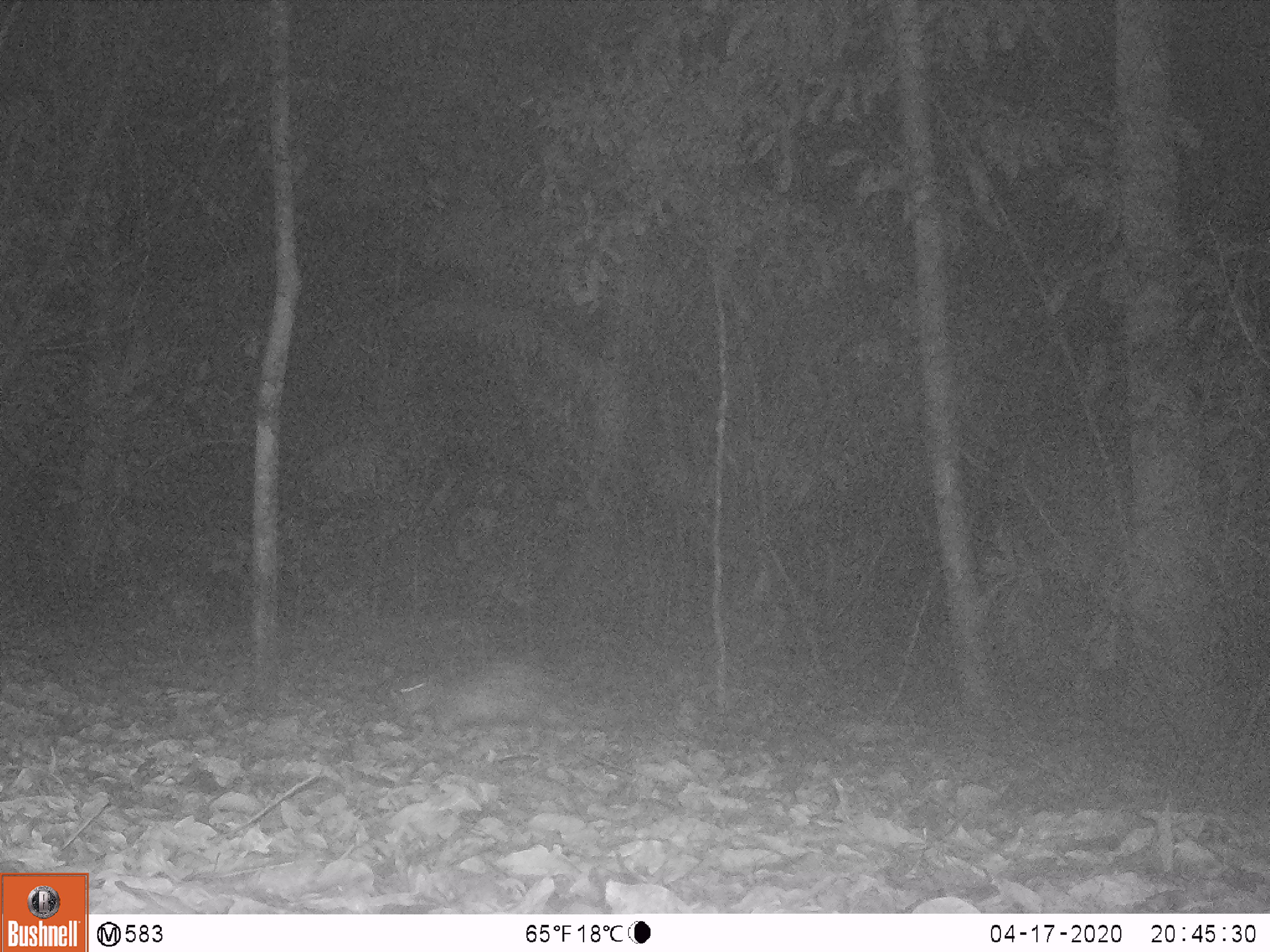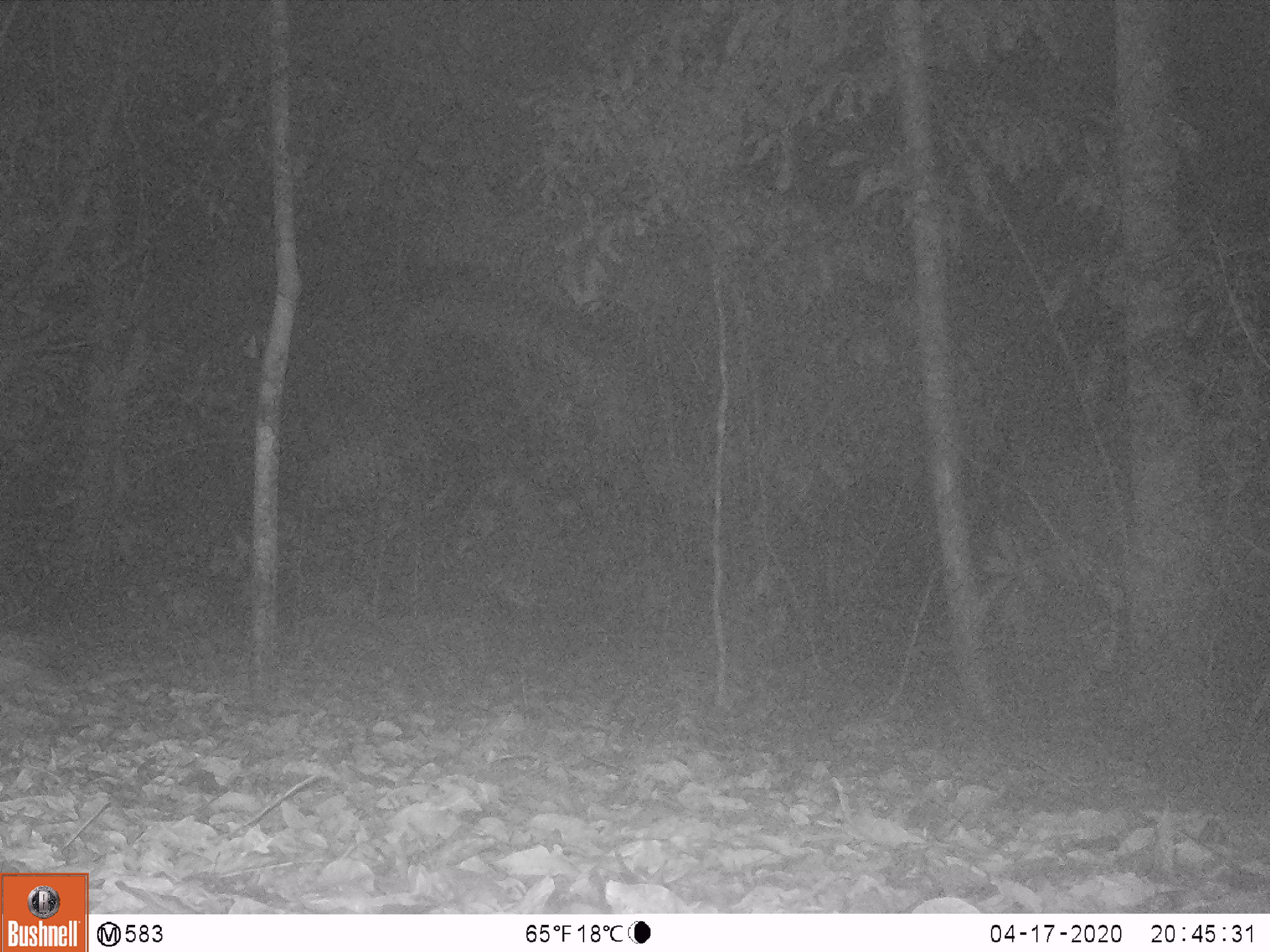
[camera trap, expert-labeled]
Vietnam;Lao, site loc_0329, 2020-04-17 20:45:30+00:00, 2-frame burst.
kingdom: Animalia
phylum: Chordata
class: Mammalia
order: Rodentia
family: Hystricidae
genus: Atherurus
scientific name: Atherurus macrourus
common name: asiatic brush-tailed porcupine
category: asiatic brush tailed porcupine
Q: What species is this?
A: Asiatic brush tailed porcupine (asiatic brush-tailed porcupine) (Atherurus macrourus).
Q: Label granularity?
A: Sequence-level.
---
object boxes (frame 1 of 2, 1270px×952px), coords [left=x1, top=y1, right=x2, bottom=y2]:
asiatic brush tailed porcupine: [left=388, top=658, right=602, bottom=728]